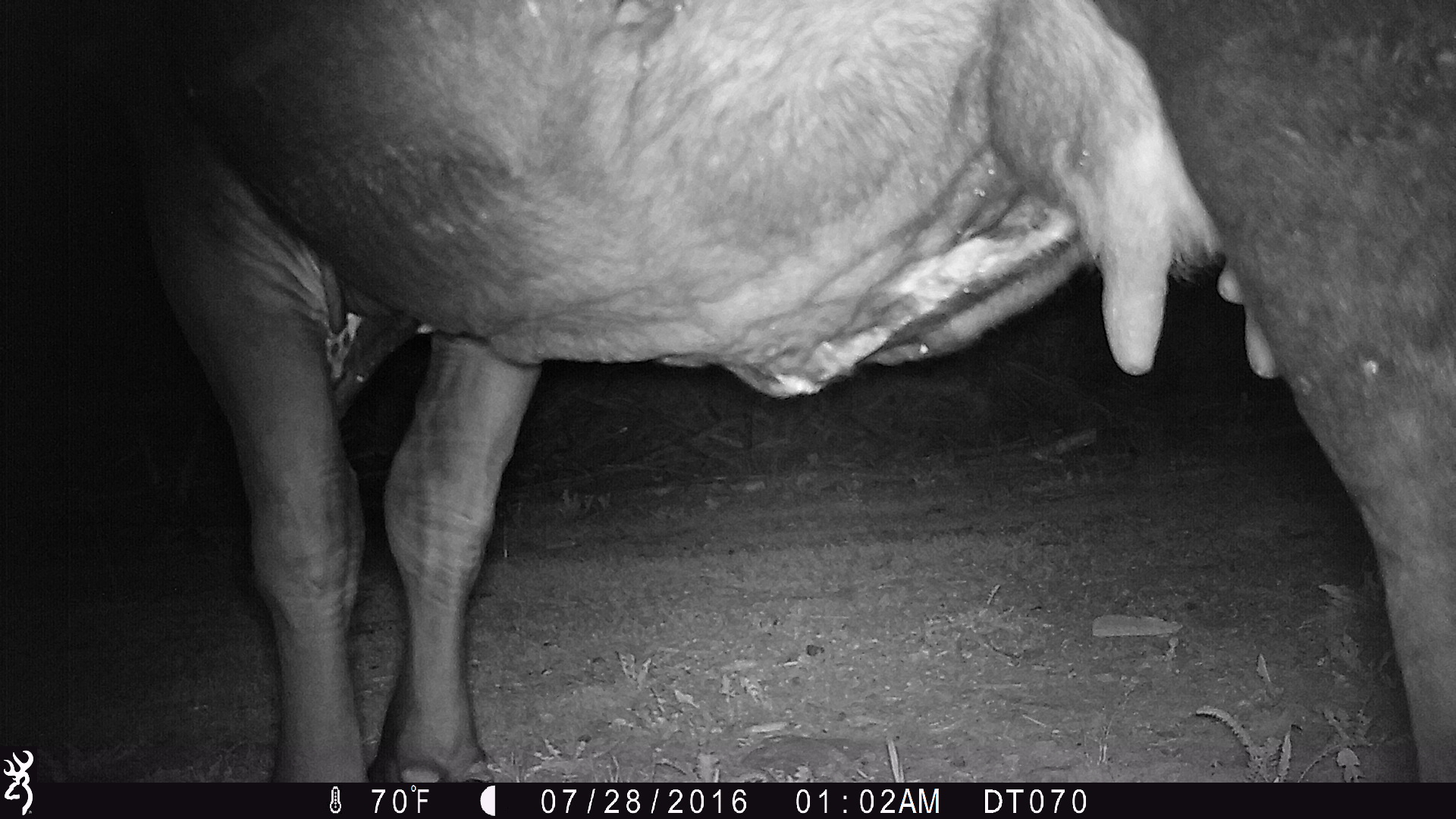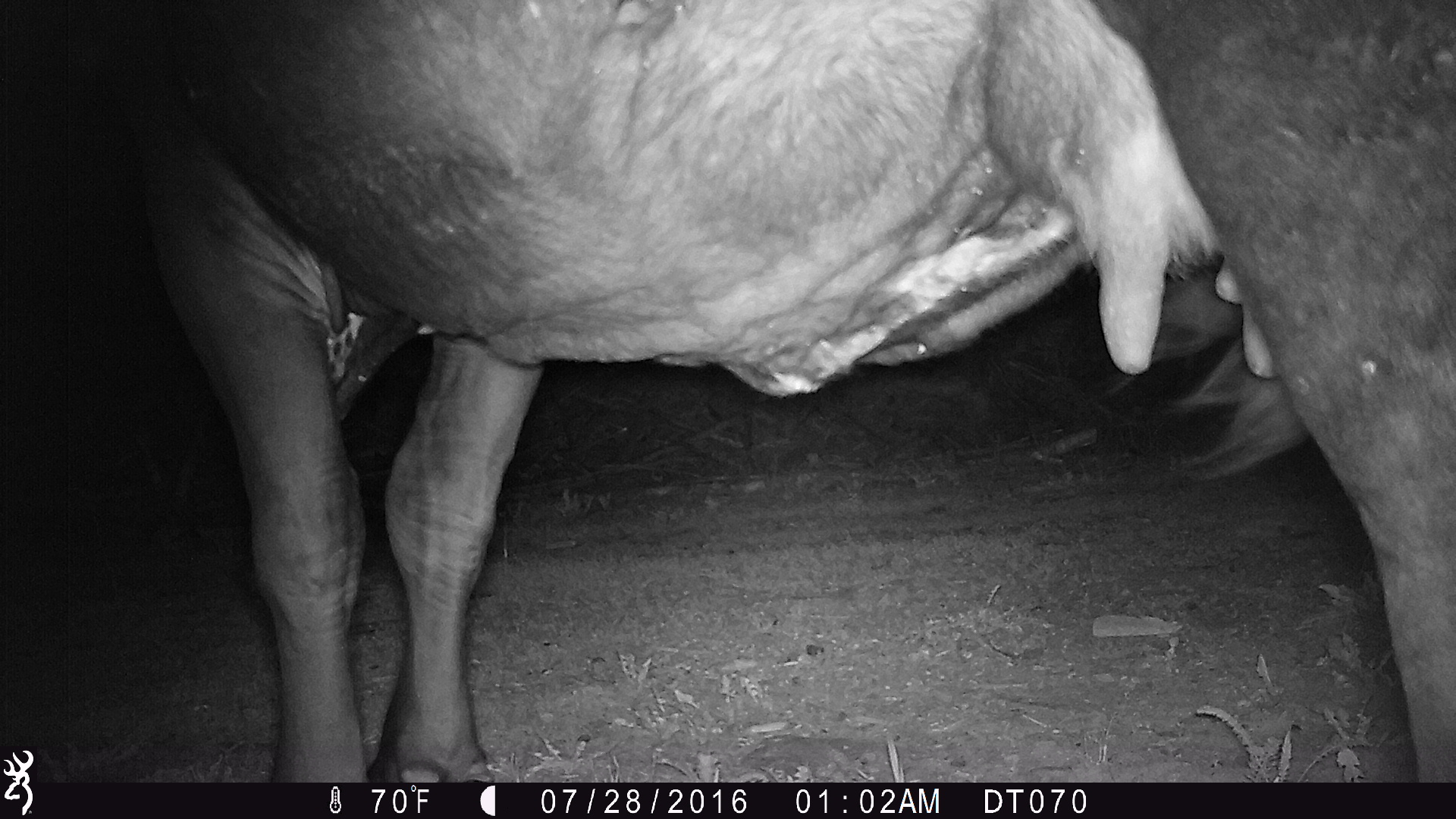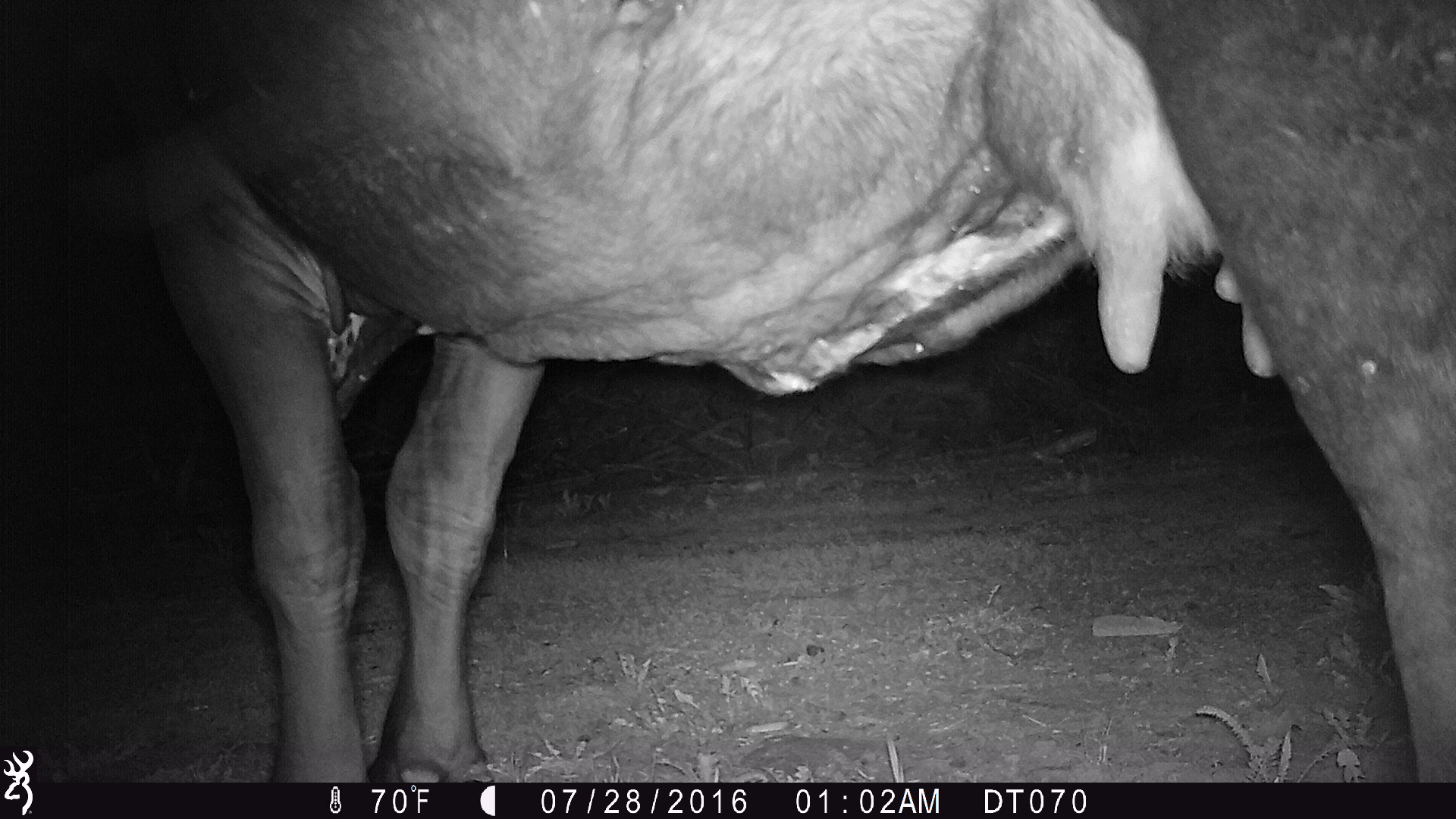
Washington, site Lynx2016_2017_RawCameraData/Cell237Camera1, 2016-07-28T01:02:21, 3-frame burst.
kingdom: Animalia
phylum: Chordata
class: Mammalia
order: Artiodactyla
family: Bovidae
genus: Bos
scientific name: Bos taurus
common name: domestic cattle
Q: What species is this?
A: Domestic cattle (Bos taurus).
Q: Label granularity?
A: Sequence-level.